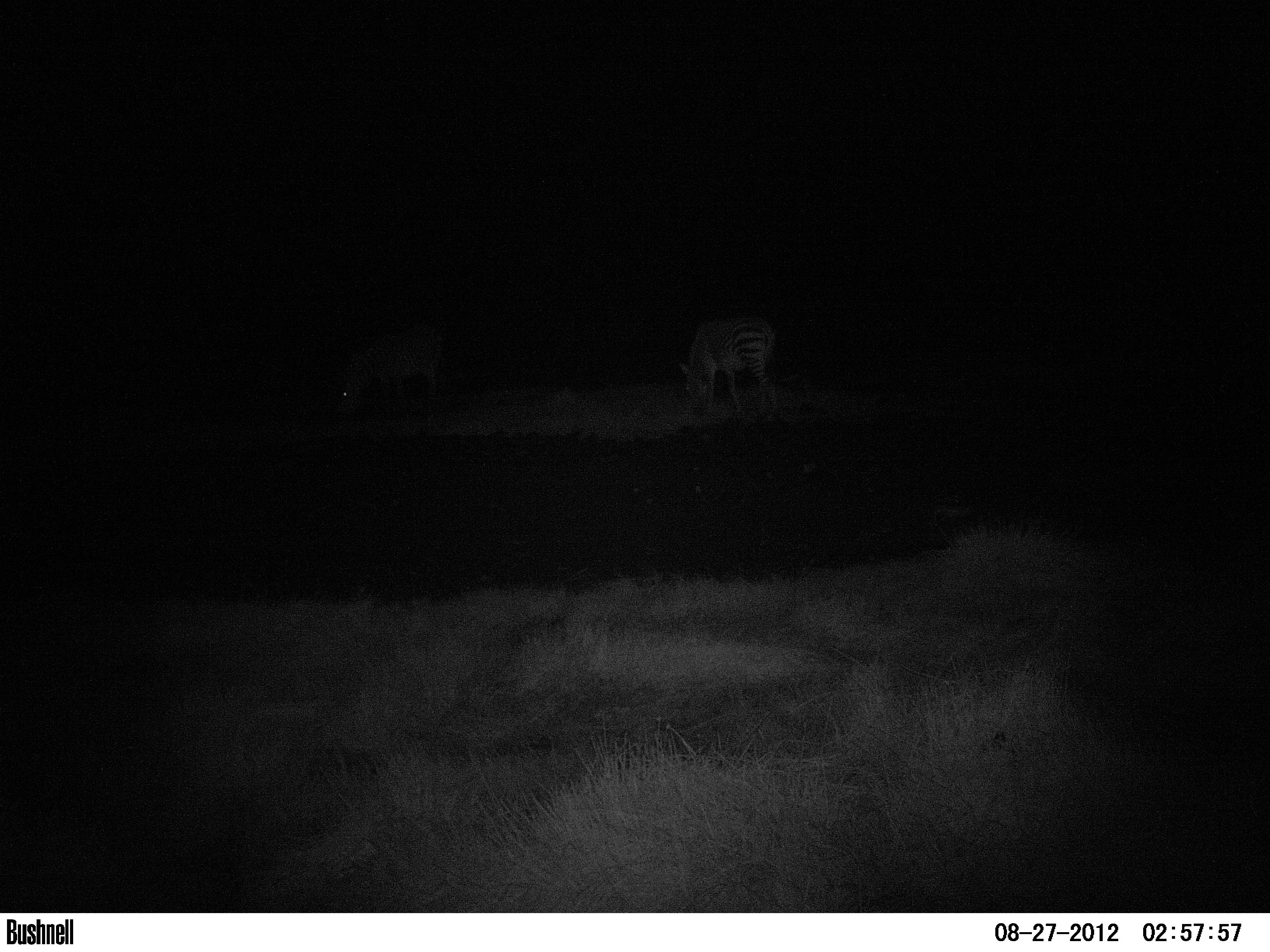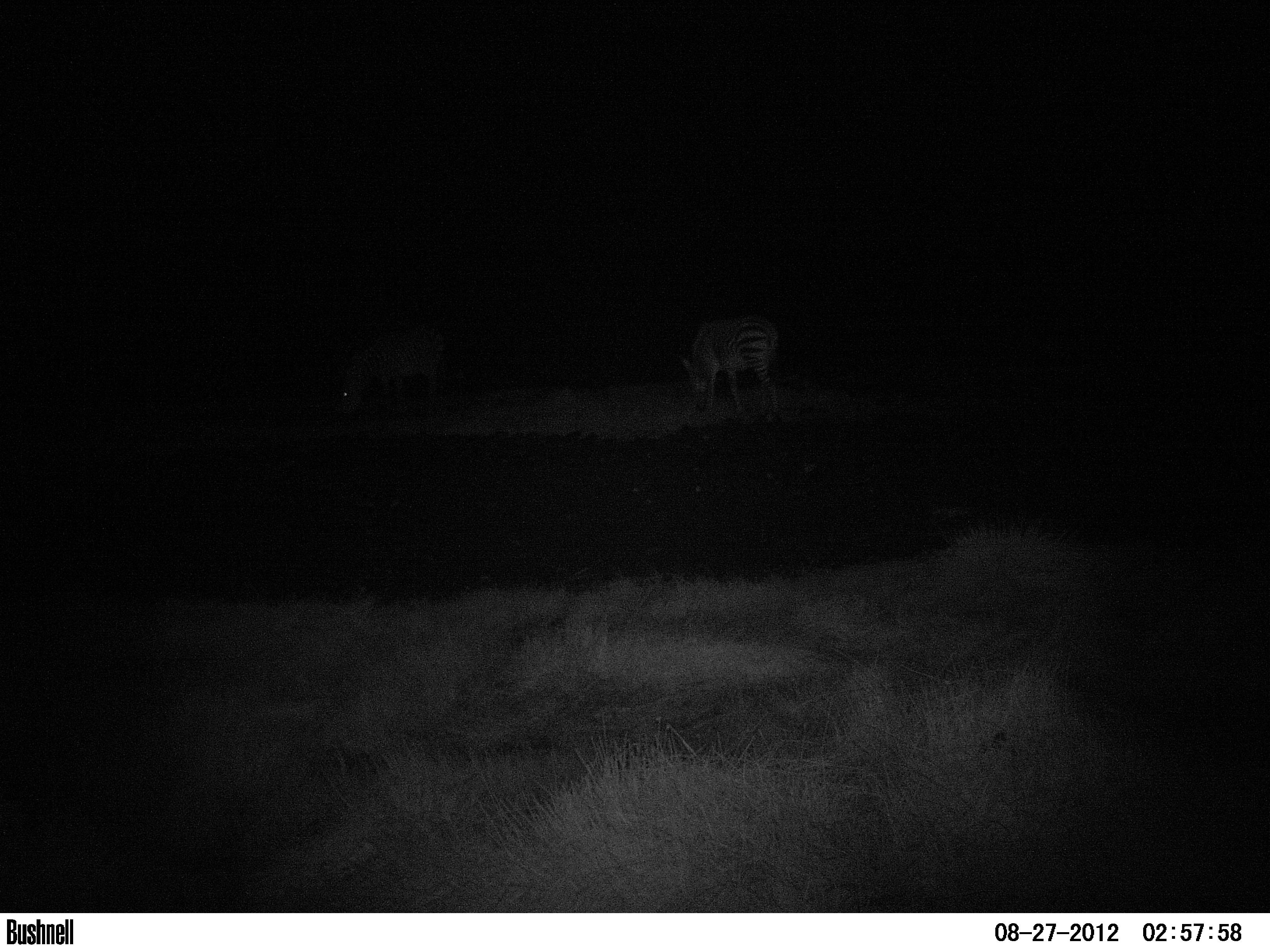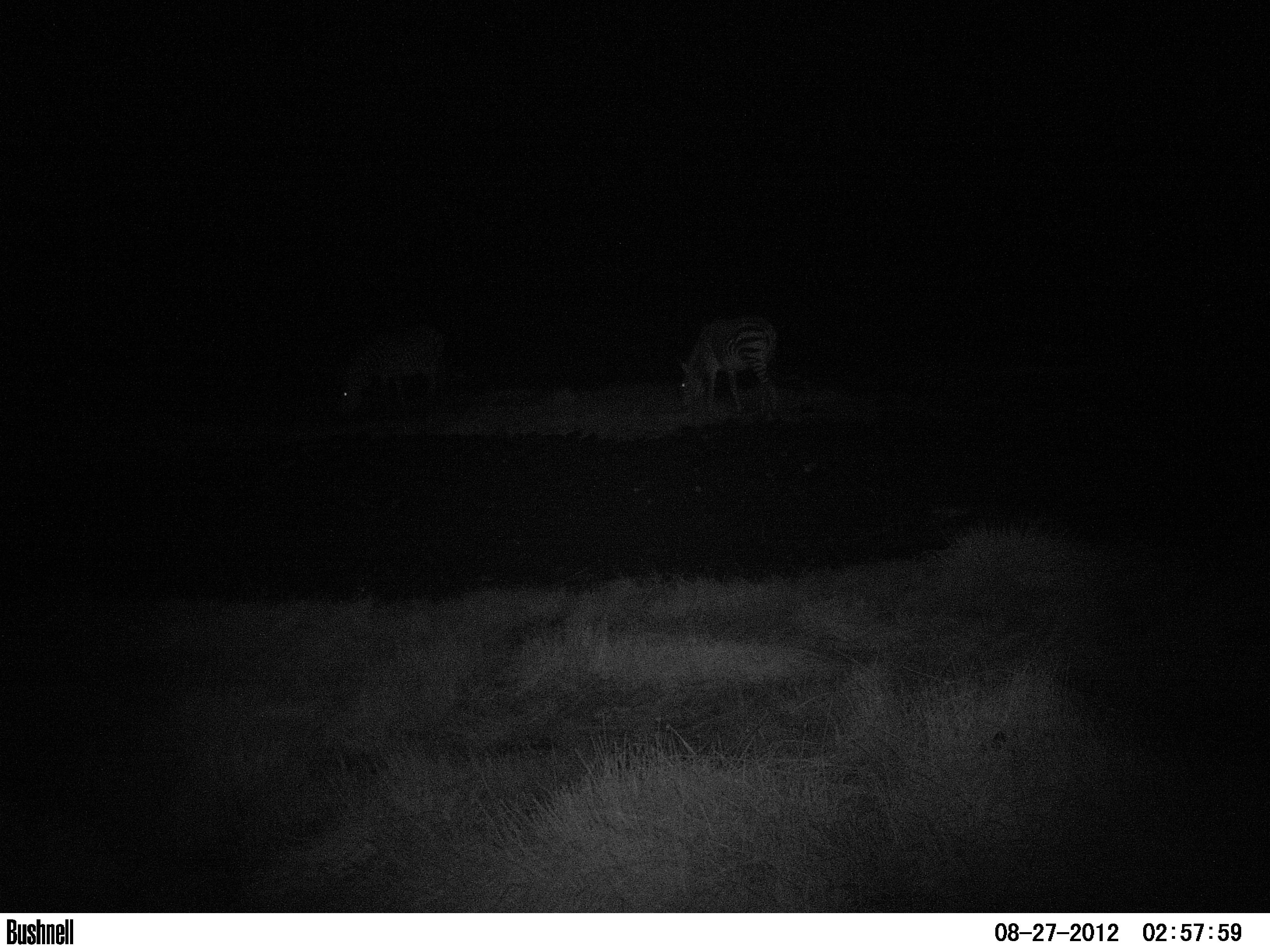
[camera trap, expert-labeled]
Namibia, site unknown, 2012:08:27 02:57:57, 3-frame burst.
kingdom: Animalia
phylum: Chordata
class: Mammalia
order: Perissodactyla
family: Equidae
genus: Equus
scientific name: Equus zebra hartmannae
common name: hartmann's mountain zebra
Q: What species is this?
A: Equus zebra hartmannae (hartmann's mountain zebra).